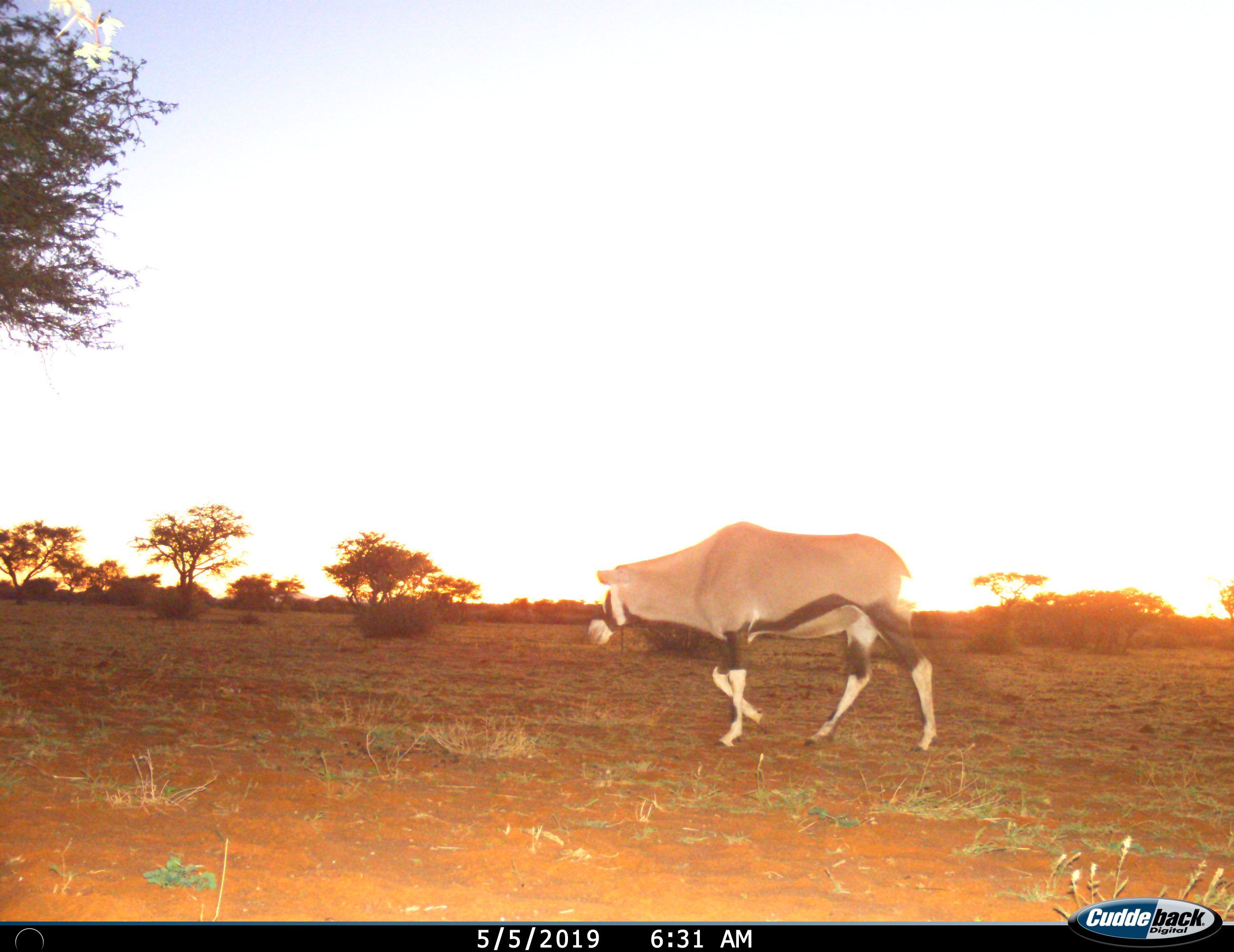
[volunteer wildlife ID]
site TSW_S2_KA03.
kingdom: Animalia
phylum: Chordata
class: Mammalia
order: Artiodactyla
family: Bovidae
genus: Oryx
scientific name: Oryx gazella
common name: gemsbok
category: oryx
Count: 1.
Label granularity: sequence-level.